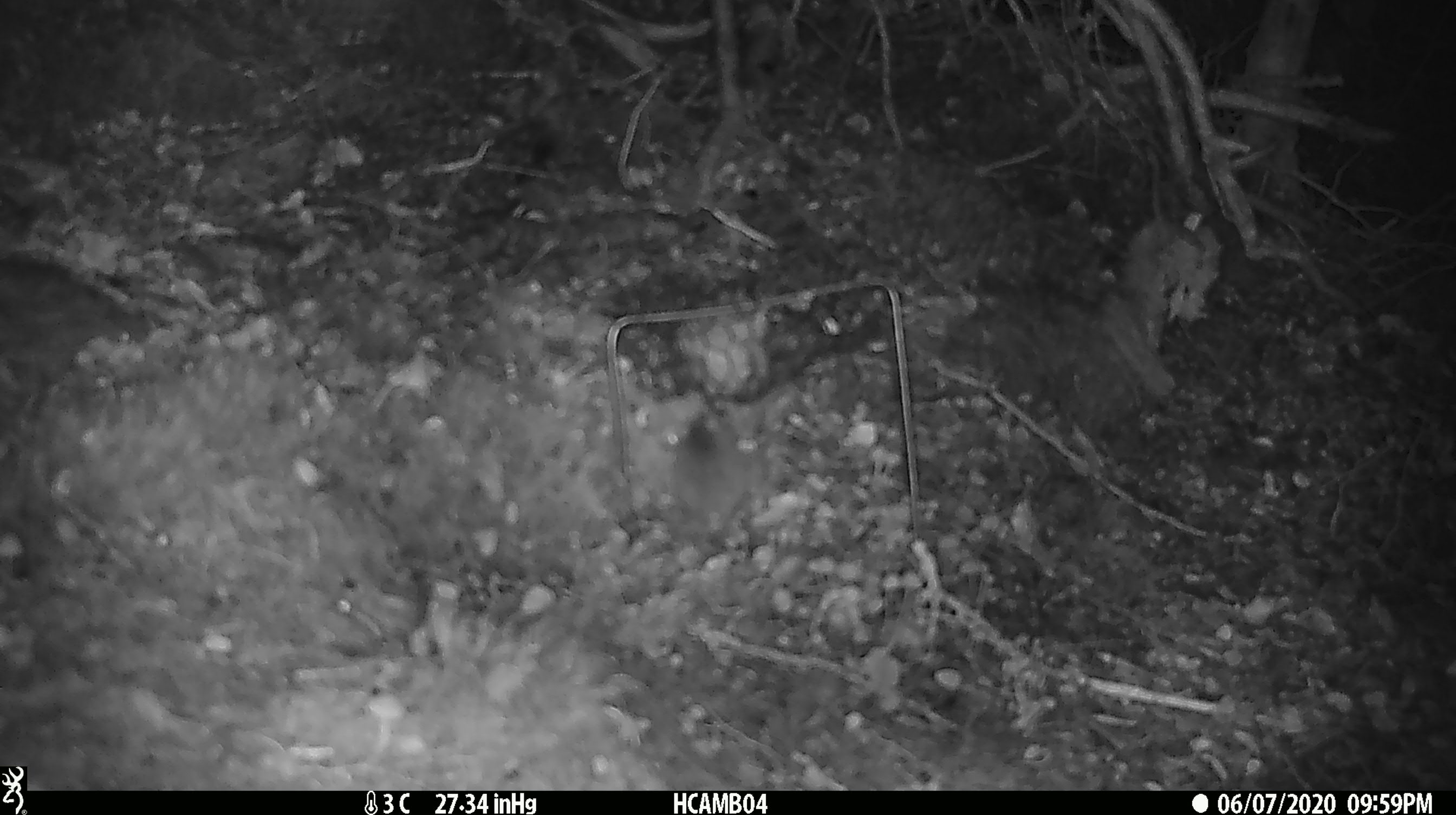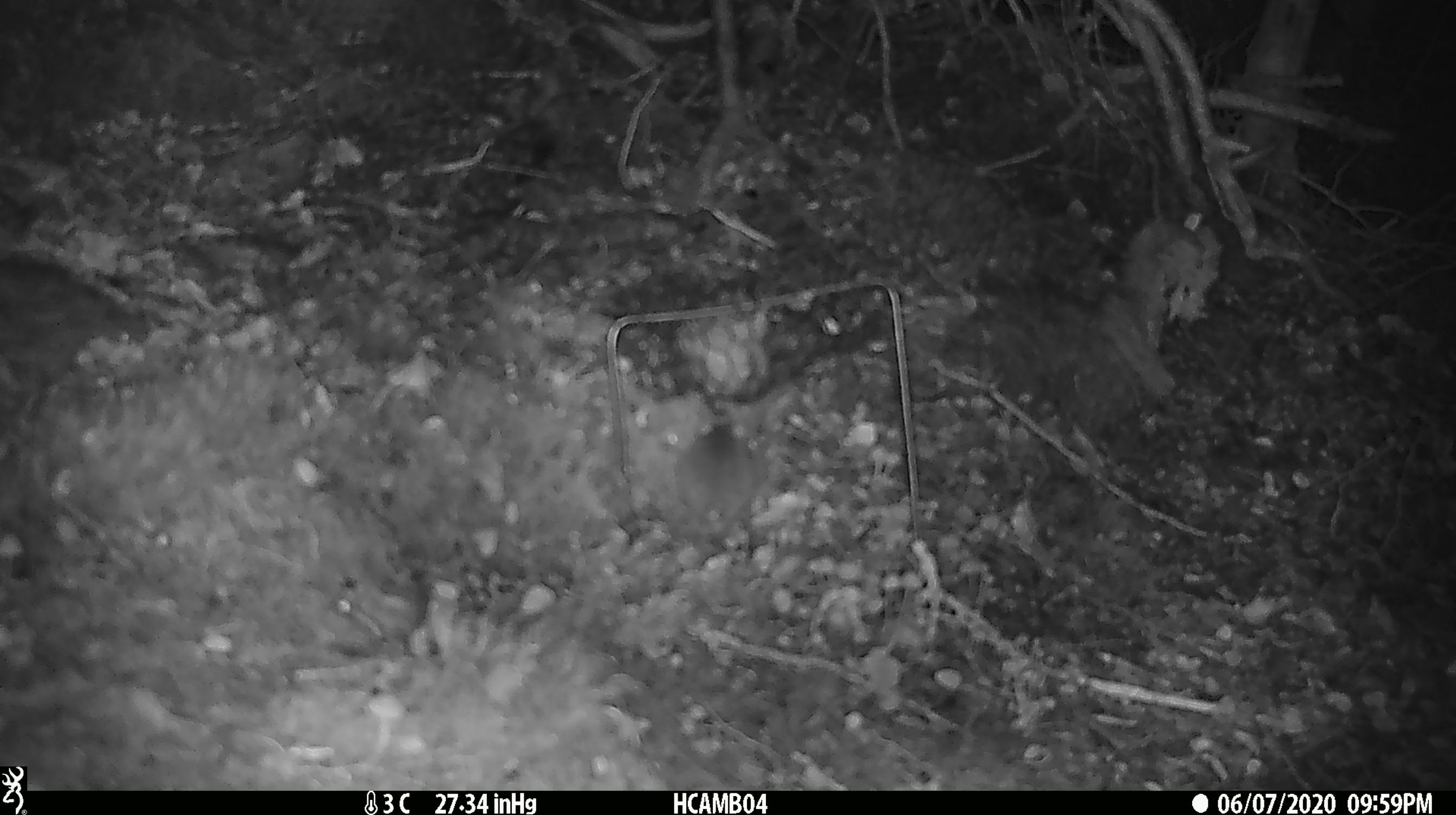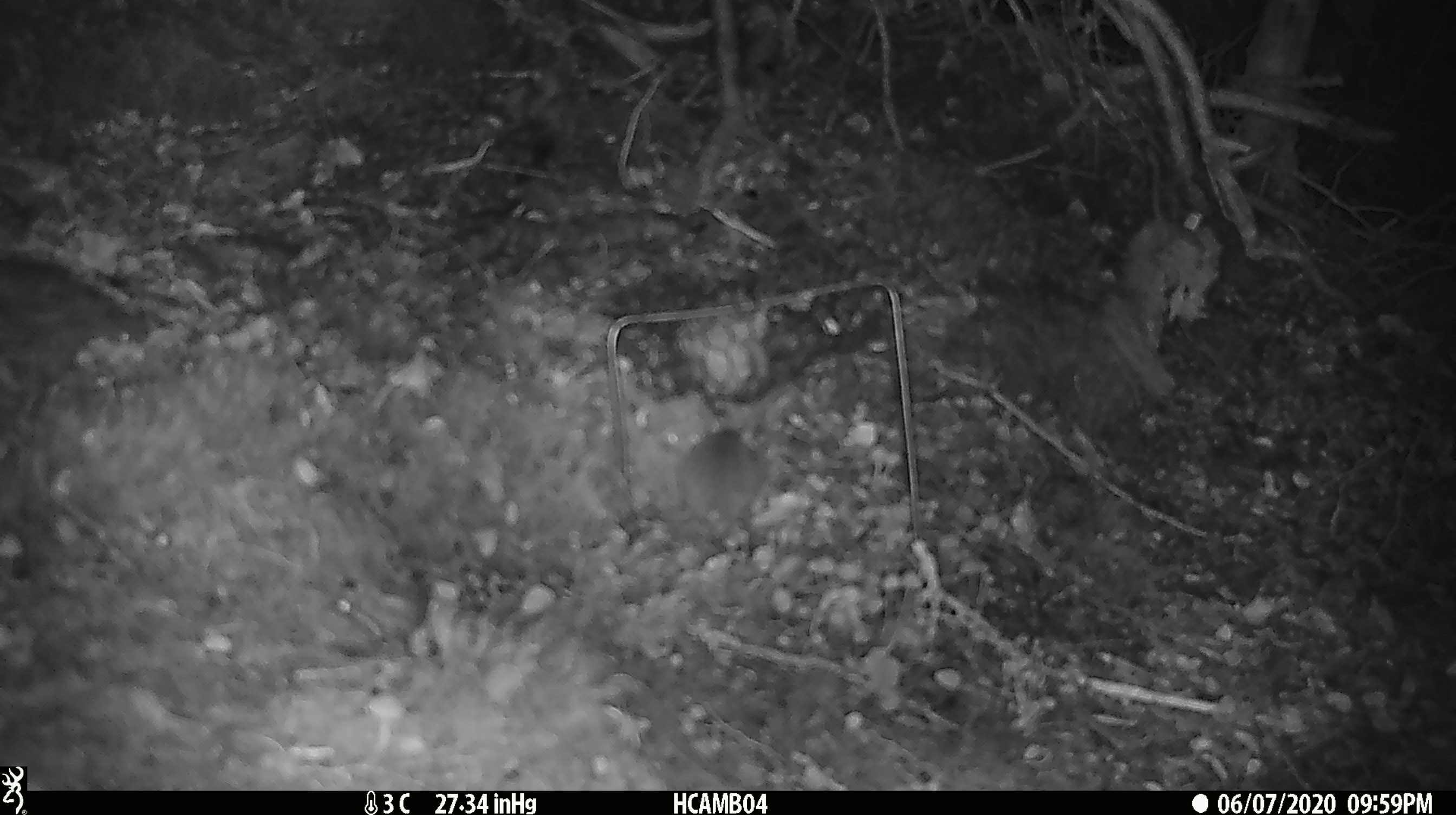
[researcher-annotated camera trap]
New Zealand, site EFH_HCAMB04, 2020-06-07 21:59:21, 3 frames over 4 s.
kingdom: Animalia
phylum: Chordata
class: Mammalia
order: Rodentia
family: Muridae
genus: Mus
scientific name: Mus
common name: mouse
Mouse (Mus).